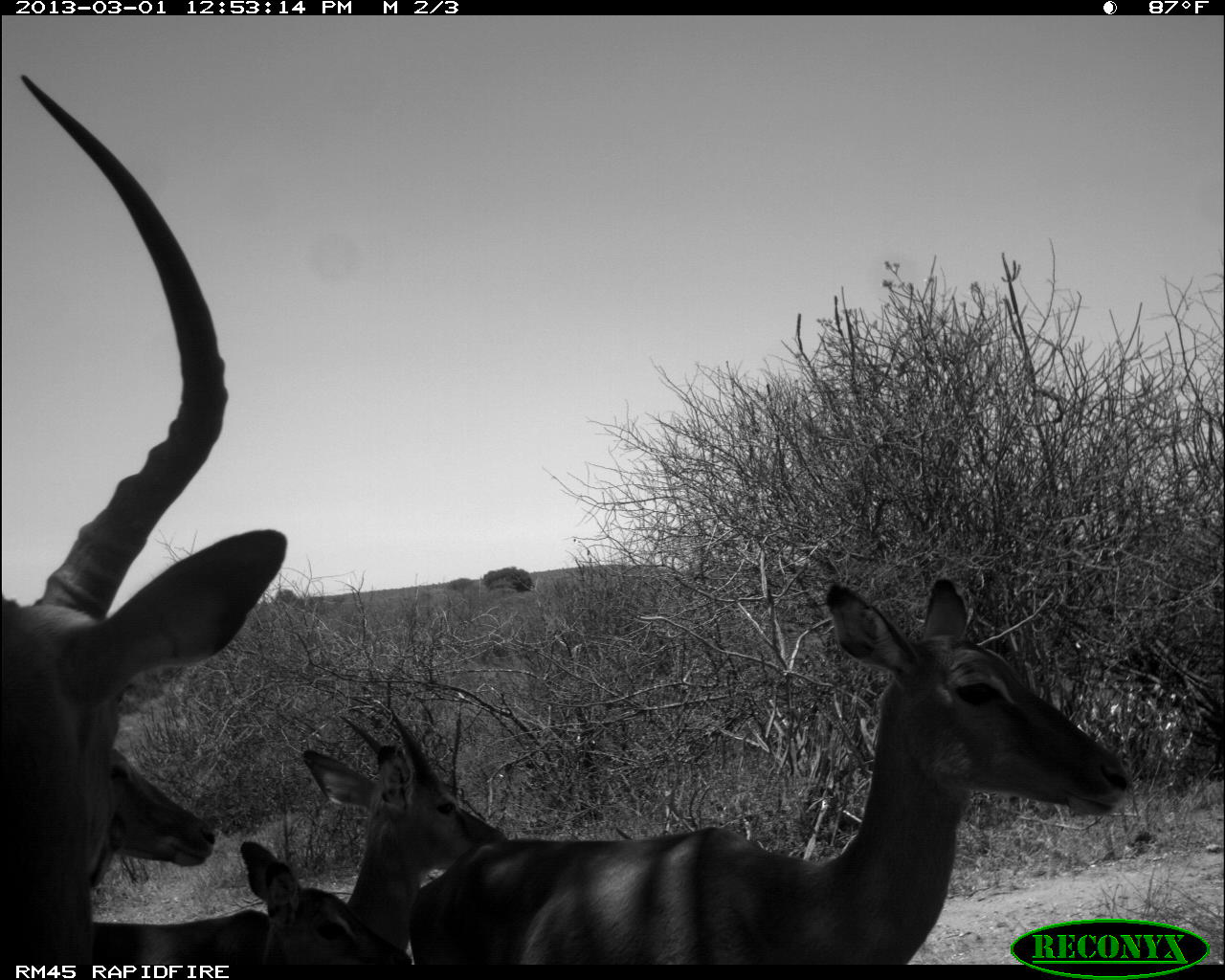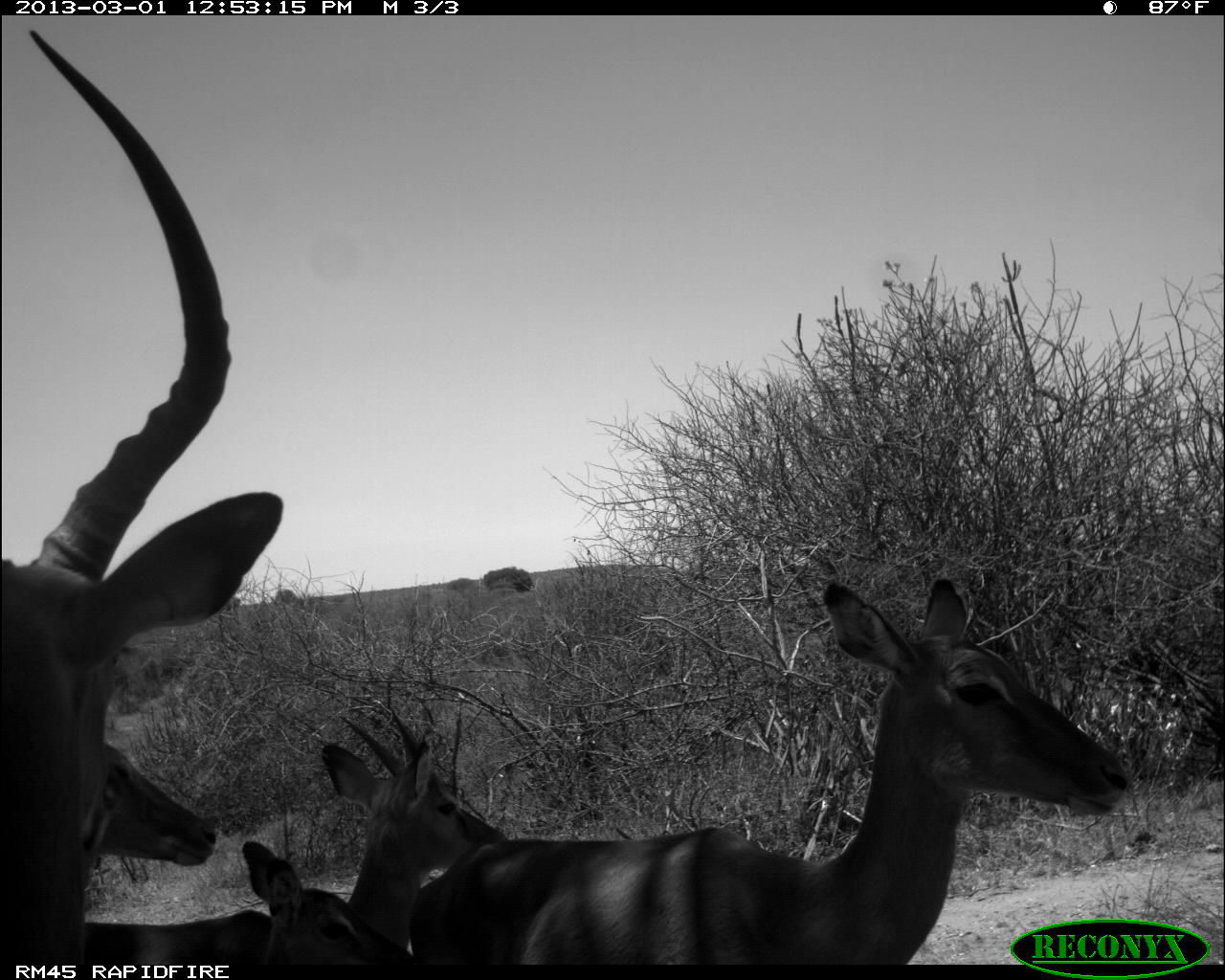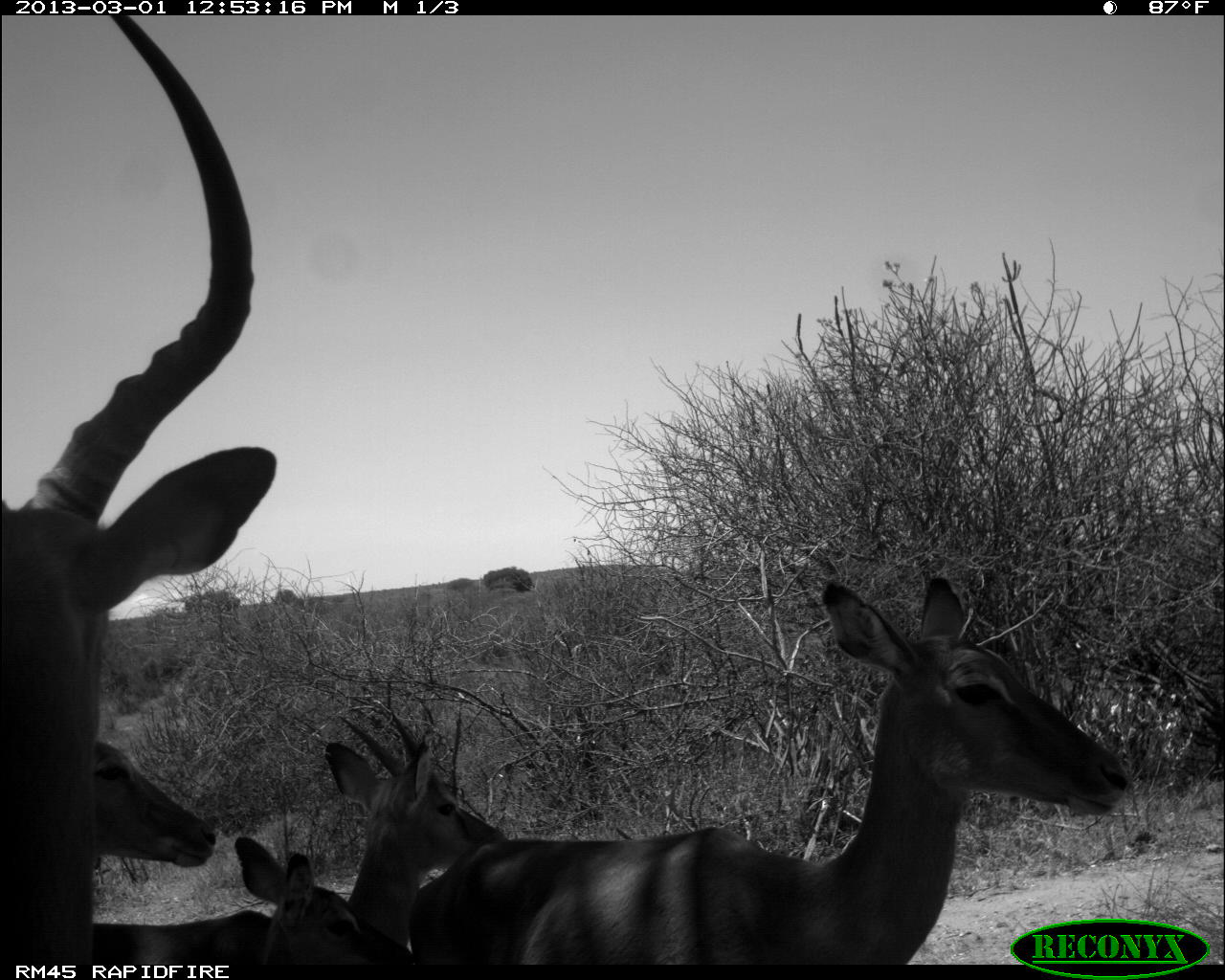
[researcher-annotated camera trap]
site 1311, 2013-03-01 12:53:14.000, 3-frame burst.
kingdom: Animalia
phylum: Chordata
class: Mammalia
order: Artiodactyla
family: Bovidae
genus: Aepyceros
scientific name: Aepyceros melampus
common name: impala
Aepyceros melampus (impala), count 5.